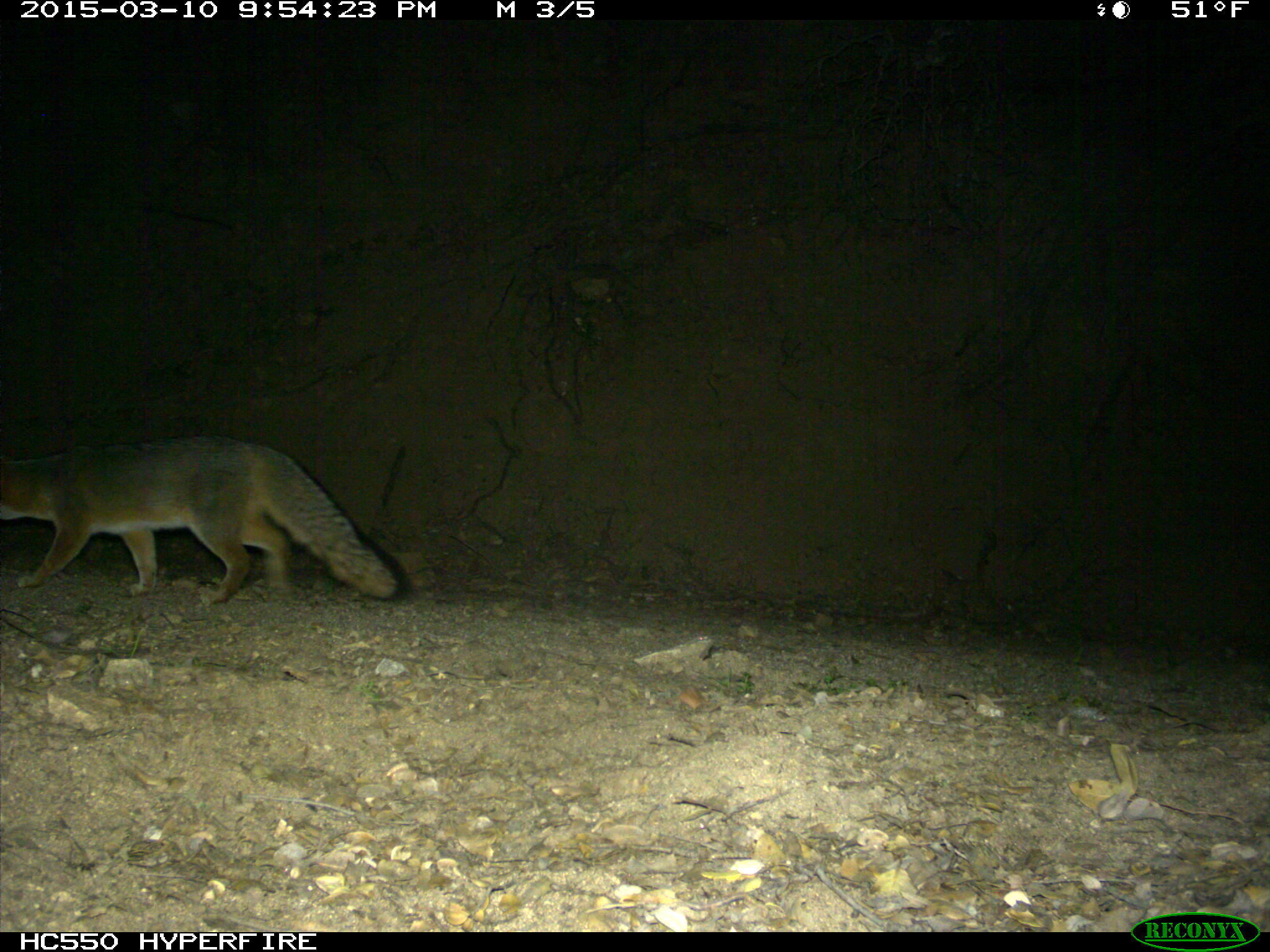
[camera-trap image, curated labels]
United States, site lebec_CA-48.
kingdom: Animalia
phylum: Chordata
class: Mammalia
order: Carnivora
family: Canidae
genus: Urocyon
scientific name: Urocyon cinereoargenteus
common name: gray fox